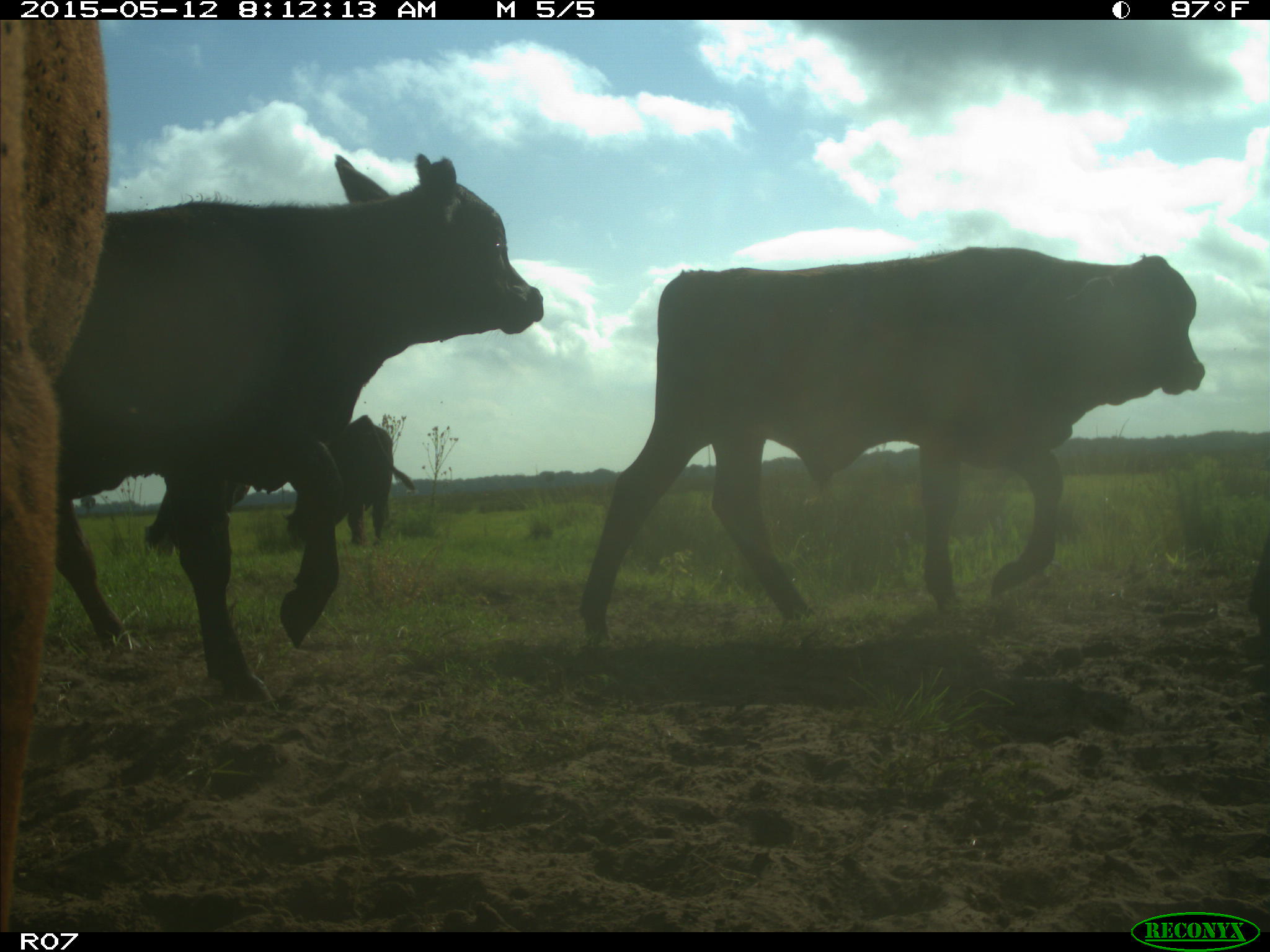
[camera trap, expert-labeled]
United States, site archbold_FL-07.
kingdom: Animalia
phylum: Chordata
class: Mammalia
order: Artiodactyla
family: Bovidae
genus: Bos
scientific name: Bos taurus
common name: domestic cow